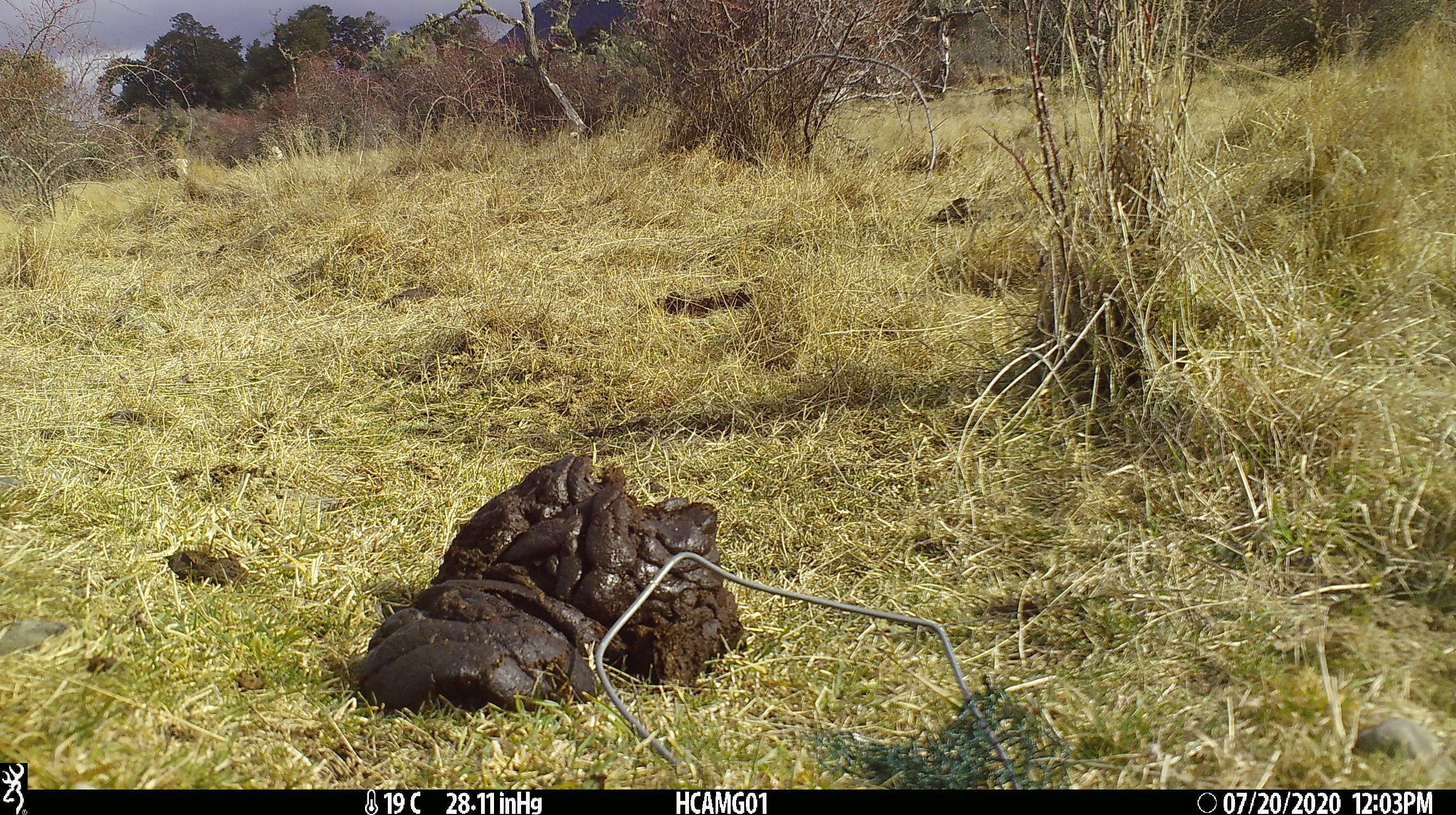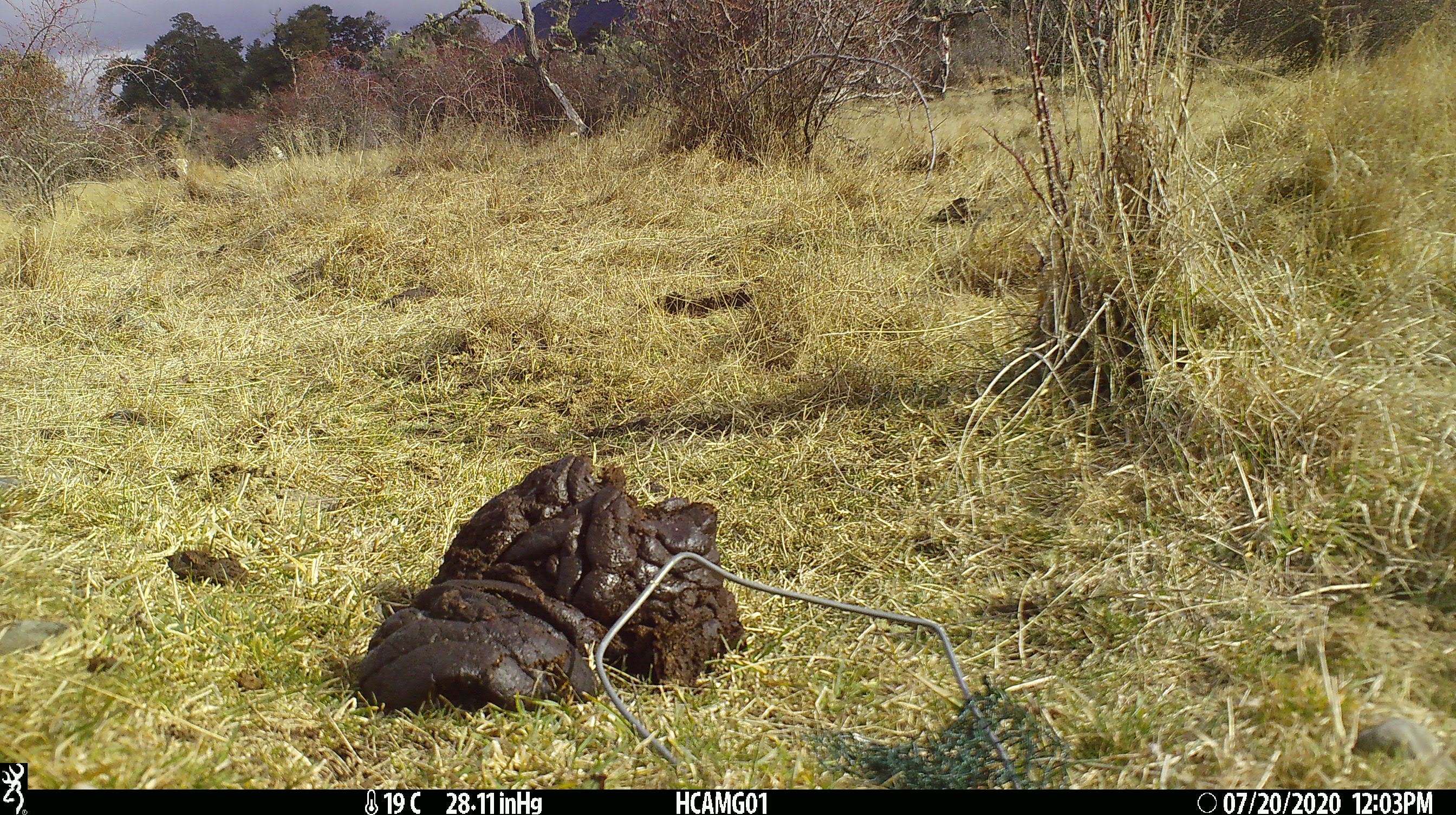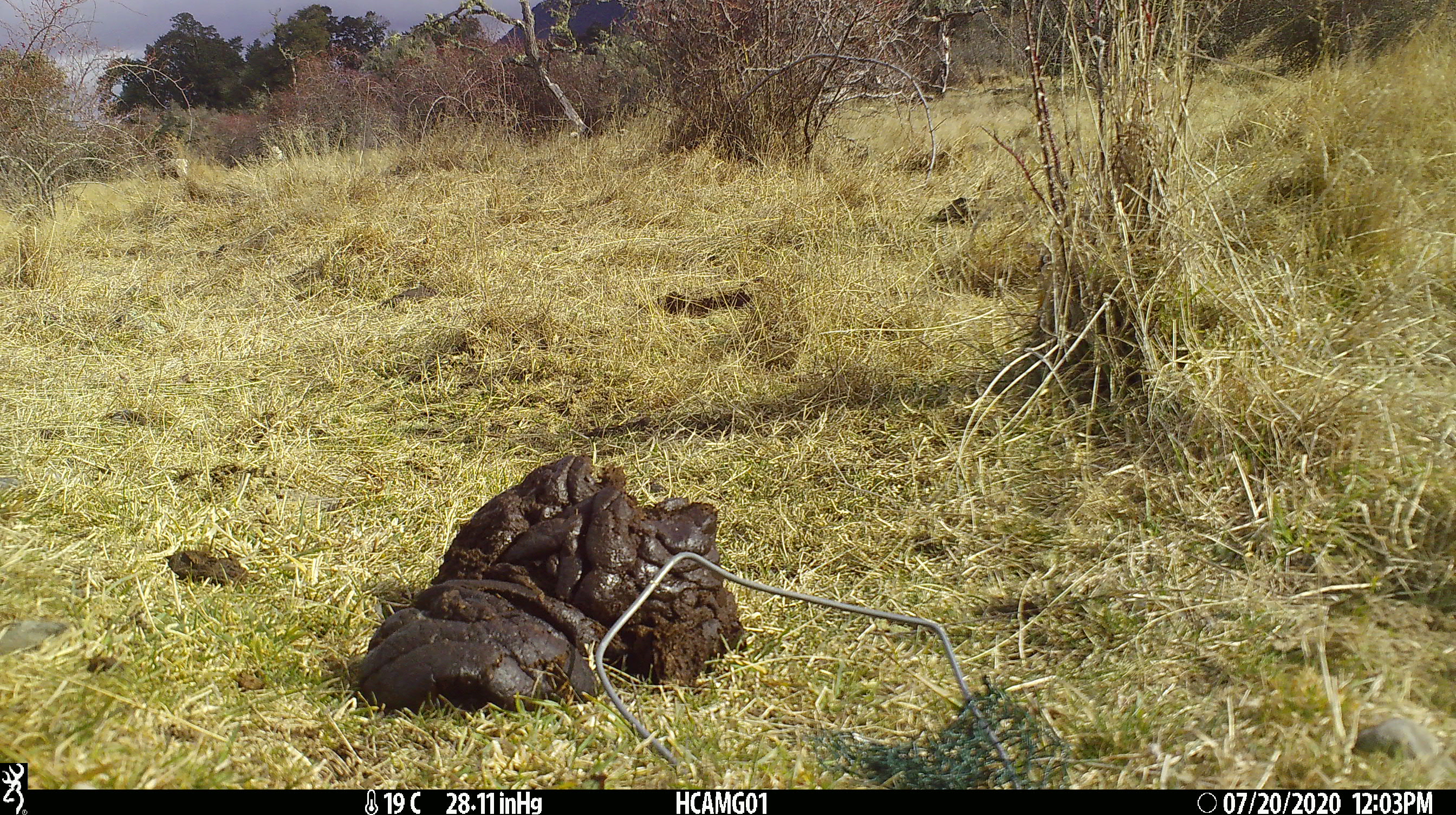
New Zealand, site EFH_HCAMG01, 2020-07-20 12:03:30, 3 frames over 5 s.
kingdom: Animalia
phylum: Chordata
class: Mammalia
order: Artiodactyla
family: Bovidae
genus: Bos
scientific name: Bos taurus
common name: domestic cow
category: cow